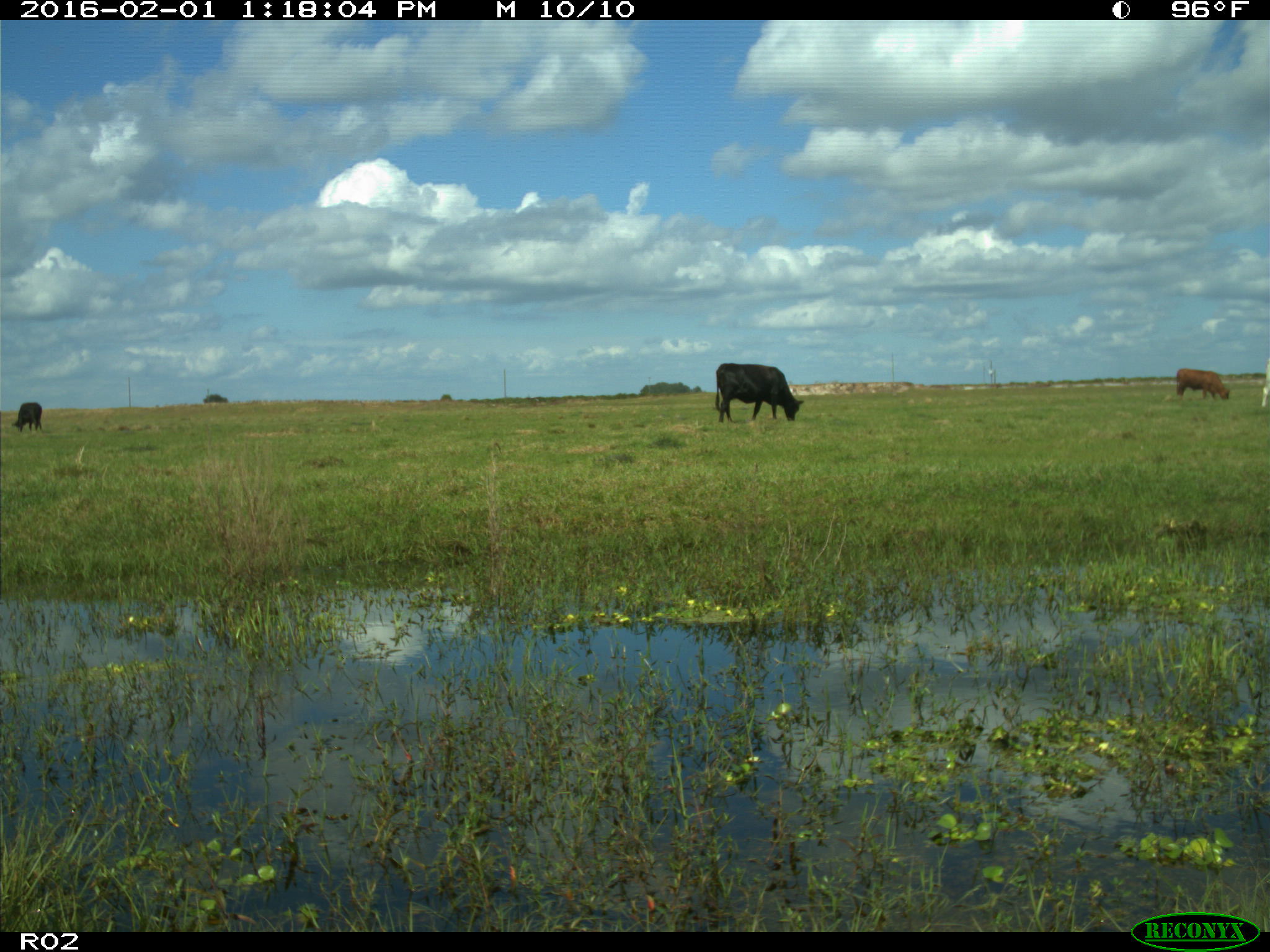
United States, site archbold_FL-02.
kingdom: Animalia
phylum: Chordata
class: Mammalia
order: Artiodactyla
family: Bovidae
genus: Bos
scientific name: Bos taurus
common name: domestic cow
Bos taurus (domestic cow).